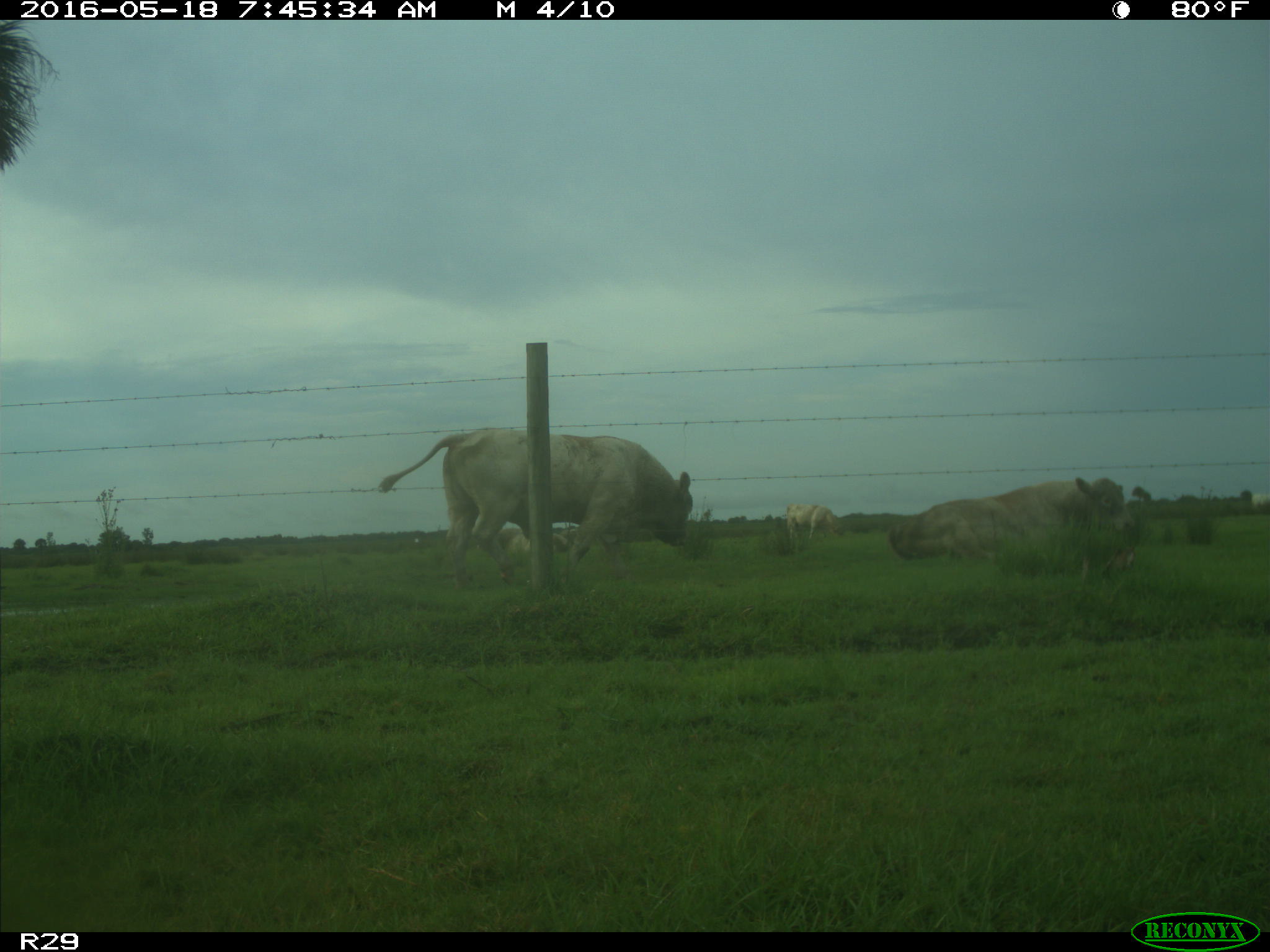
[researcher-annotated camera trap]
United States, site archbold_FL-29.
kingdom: Animalia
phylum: Chordata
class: Mammalia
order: Artiodactyla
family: Bovidae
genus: Bos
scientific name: Bos taurus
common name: domestic cow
Bos taurus (domestic cow).